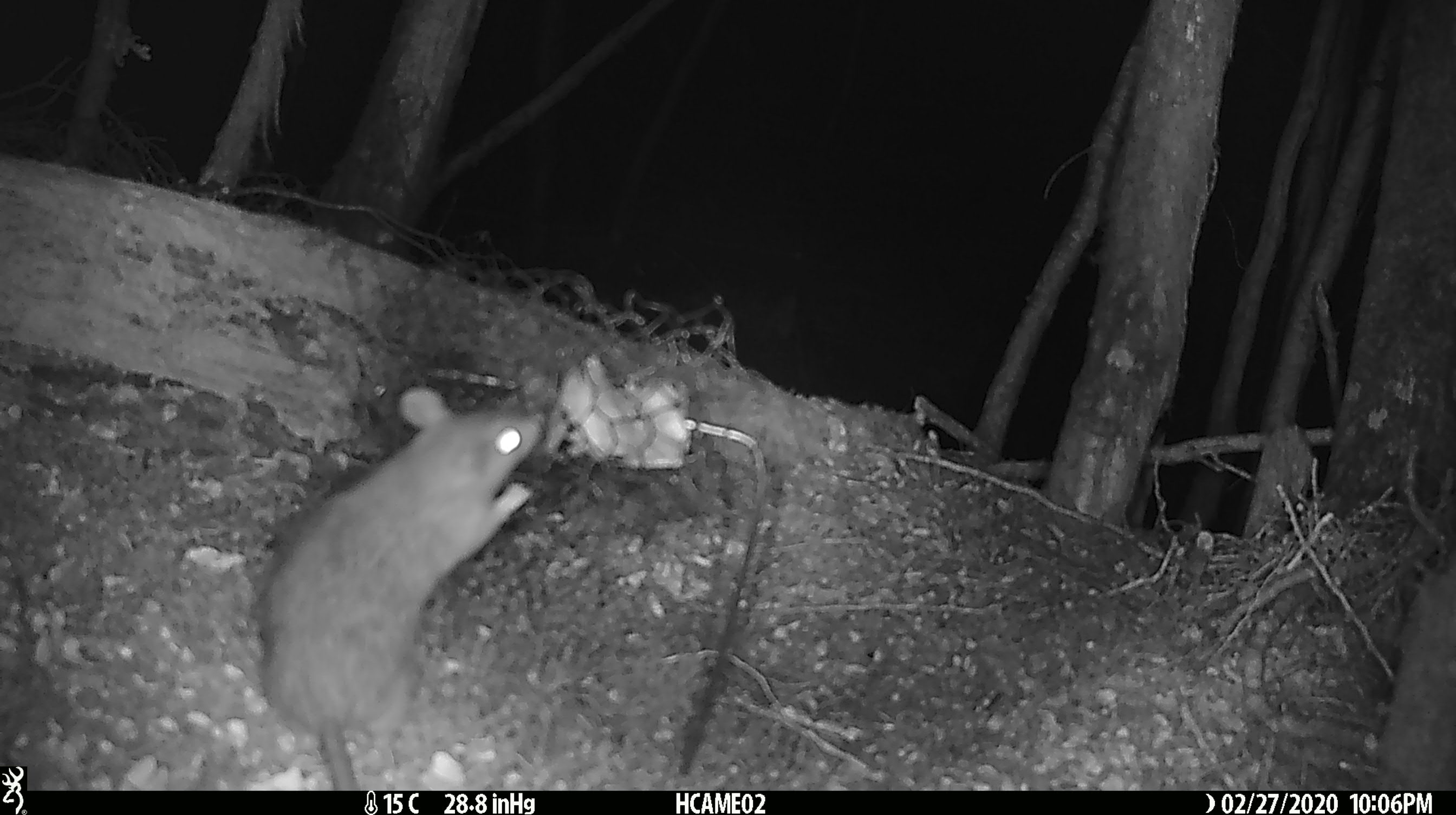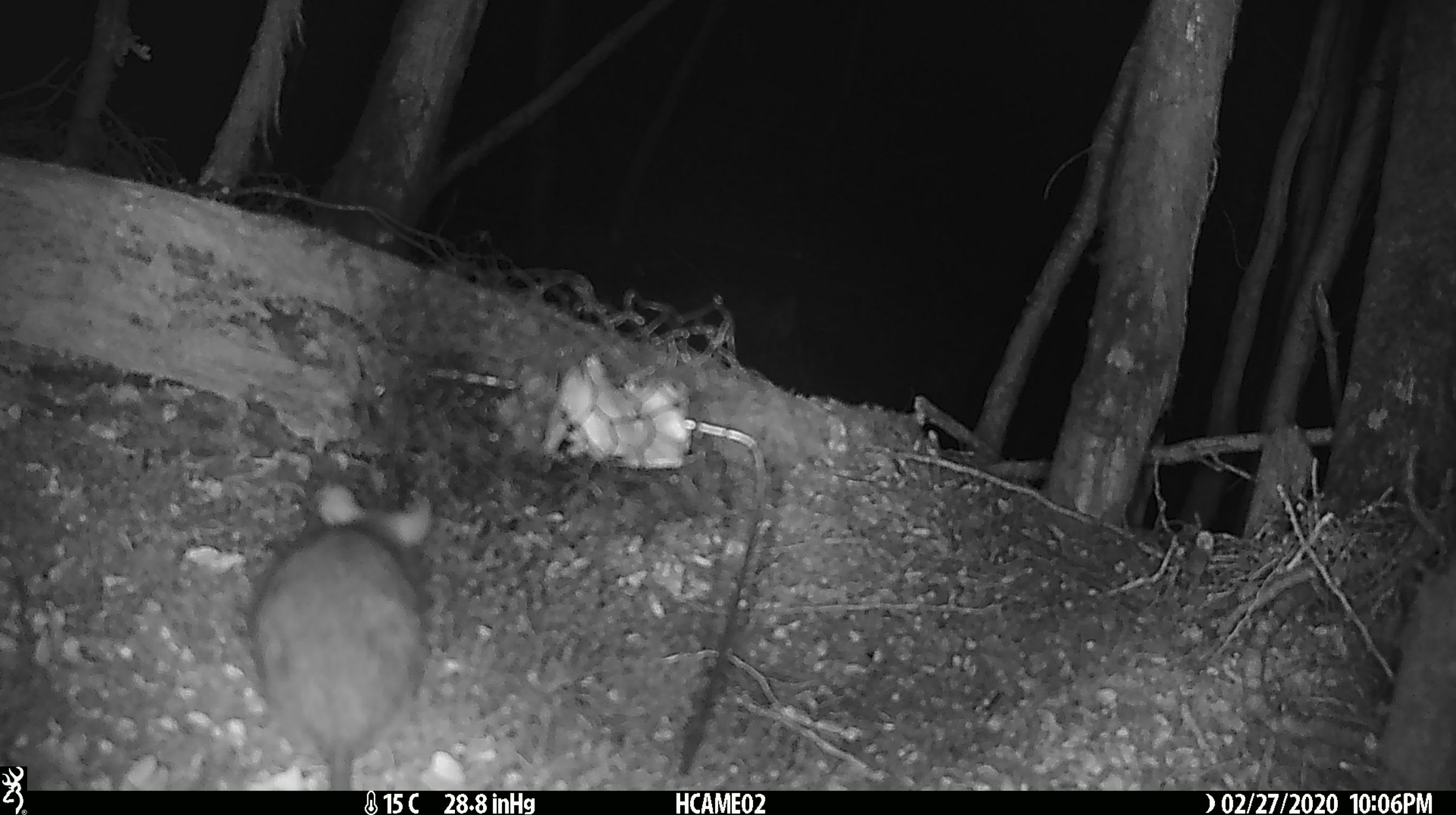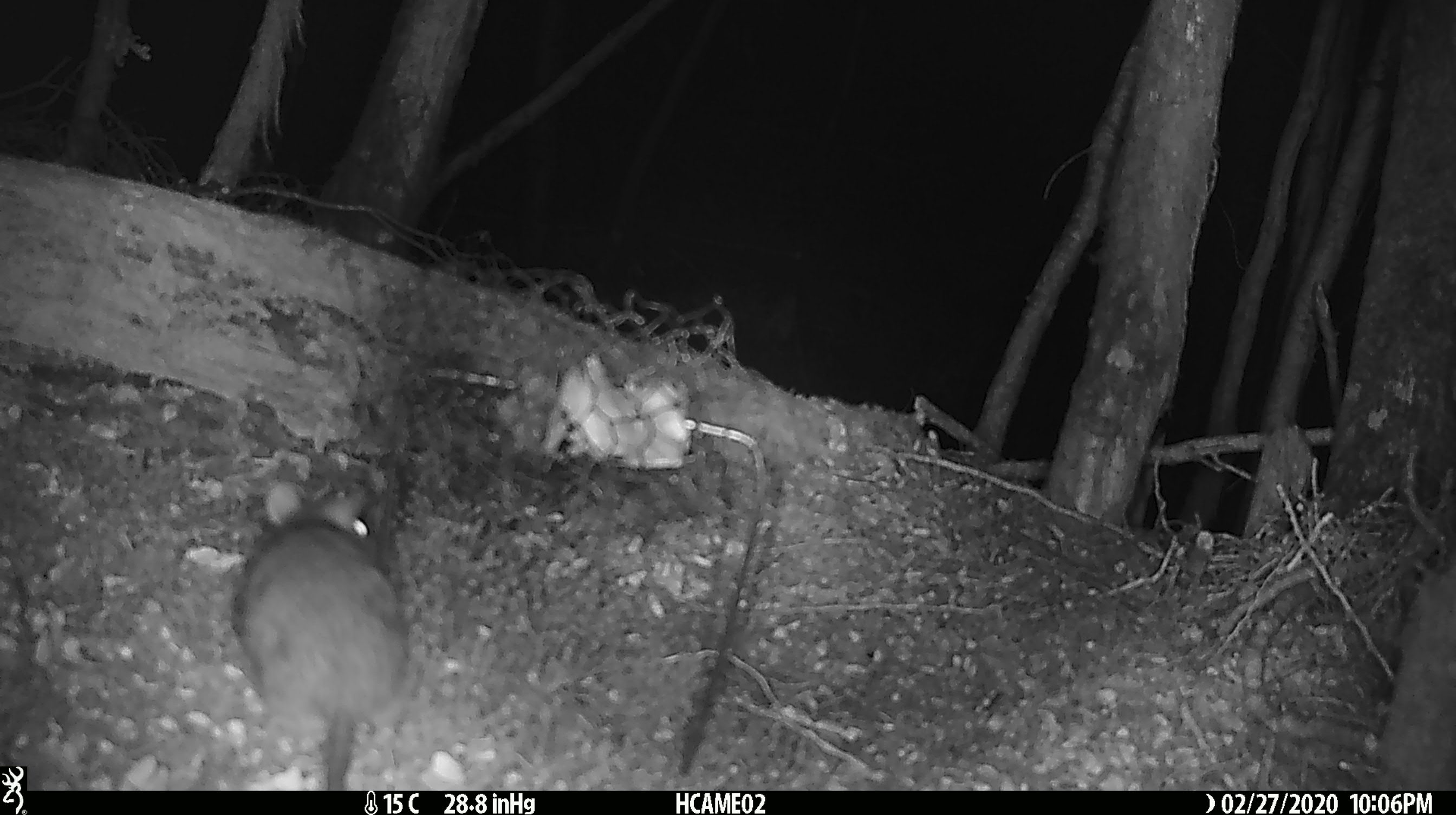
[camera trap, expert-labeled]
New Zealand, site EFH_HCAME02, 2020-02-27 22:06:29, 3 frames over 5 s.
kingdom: Animalia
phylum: Chordata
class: Mammalia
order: Rodentia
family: Muridae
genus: Rattus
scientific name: Rattus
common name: rat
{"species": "rat (Rattus)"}